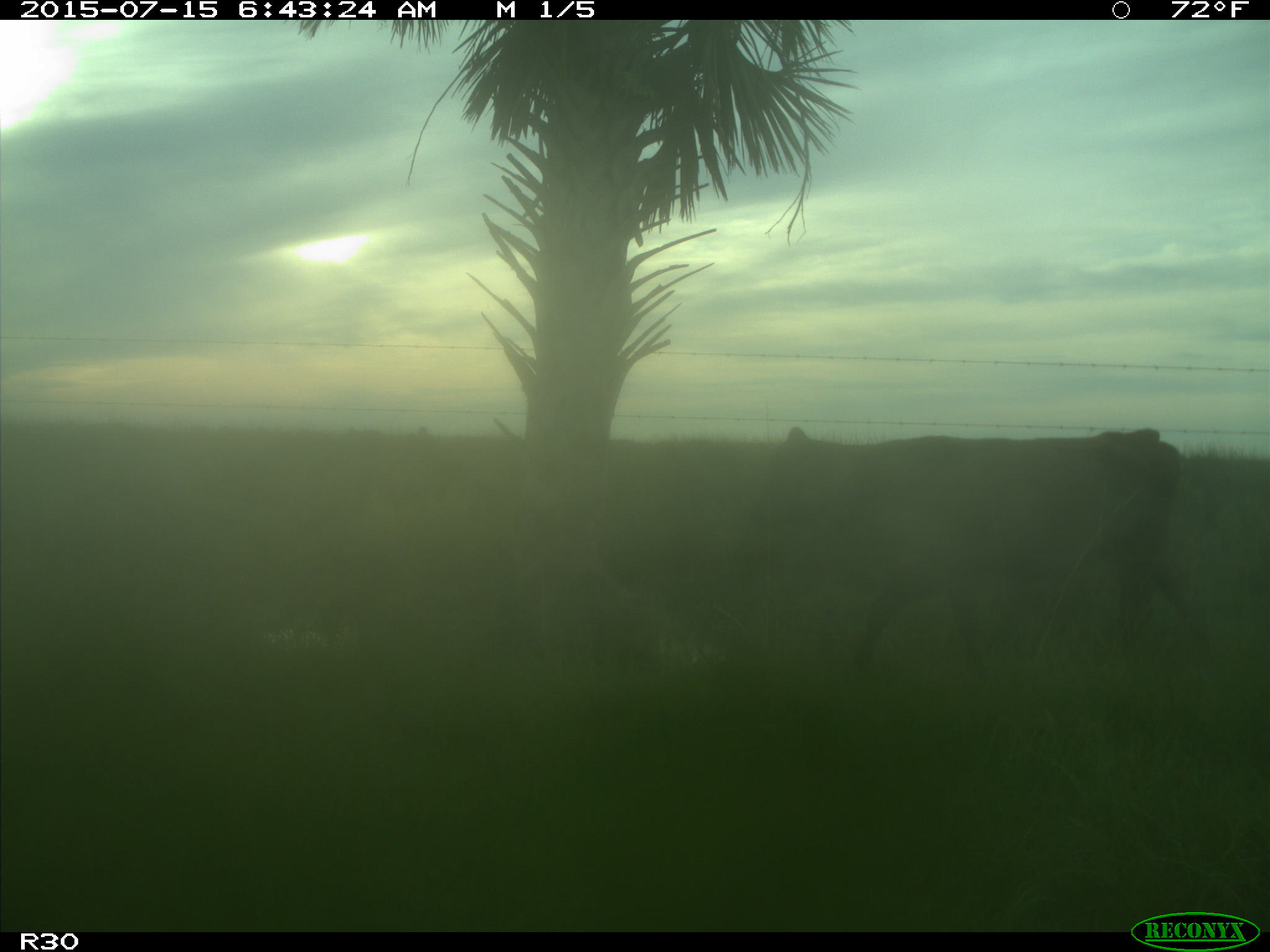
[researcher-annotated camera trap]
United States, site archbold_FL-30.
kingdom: Animalia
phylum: Chordata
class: Mammalia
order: Artiodactyla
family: Bovidae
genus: Bos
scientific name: Bos taurus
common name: domestic cow